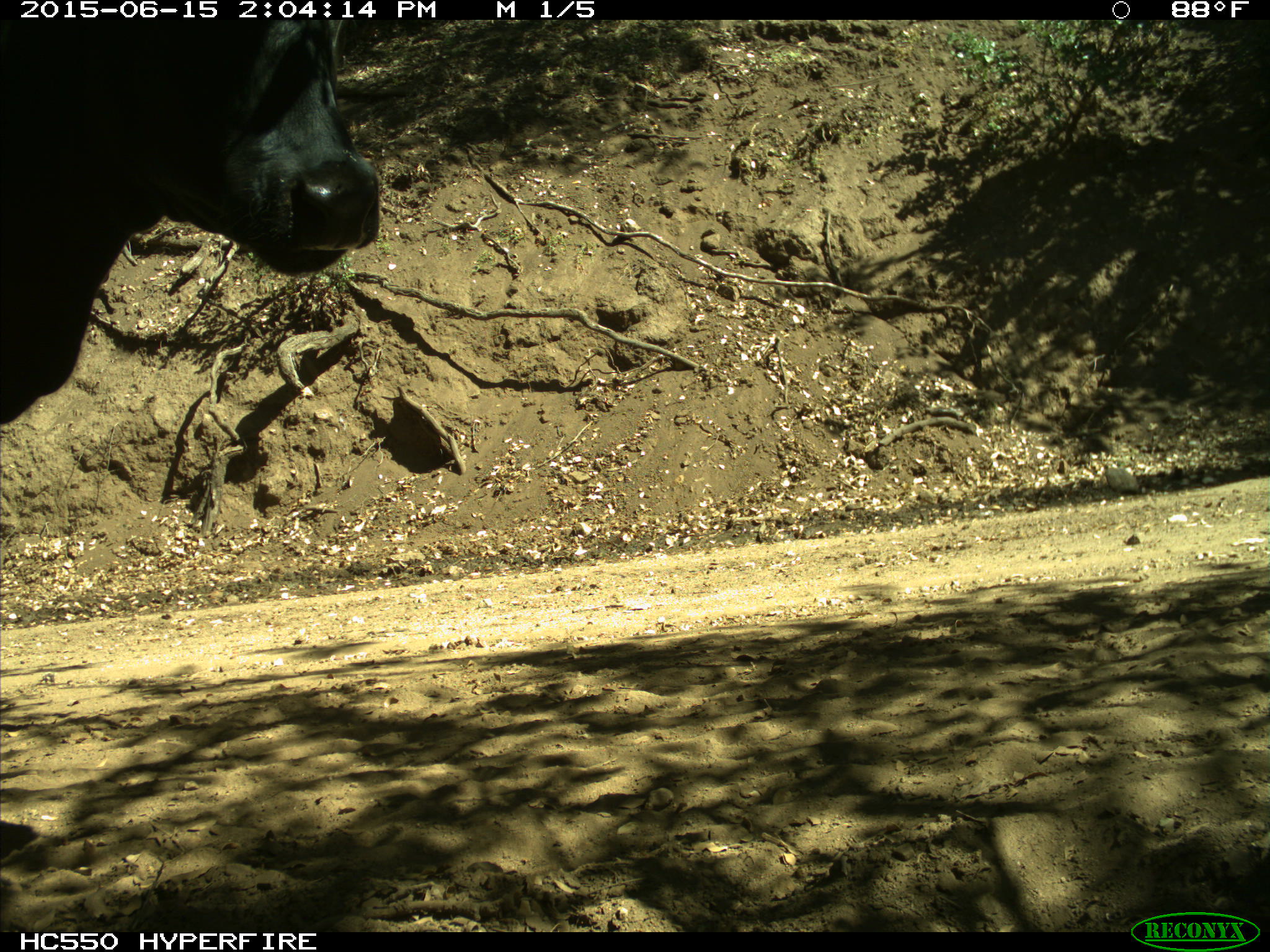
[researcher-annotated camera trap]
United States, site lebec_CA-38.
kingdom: Animalia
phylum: Chordata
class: Mammalia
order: Artiodactyla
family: Bovidae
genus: Bos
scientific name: Bos taurus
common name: domestic cow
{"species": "Bos taurus (domestic cow)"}